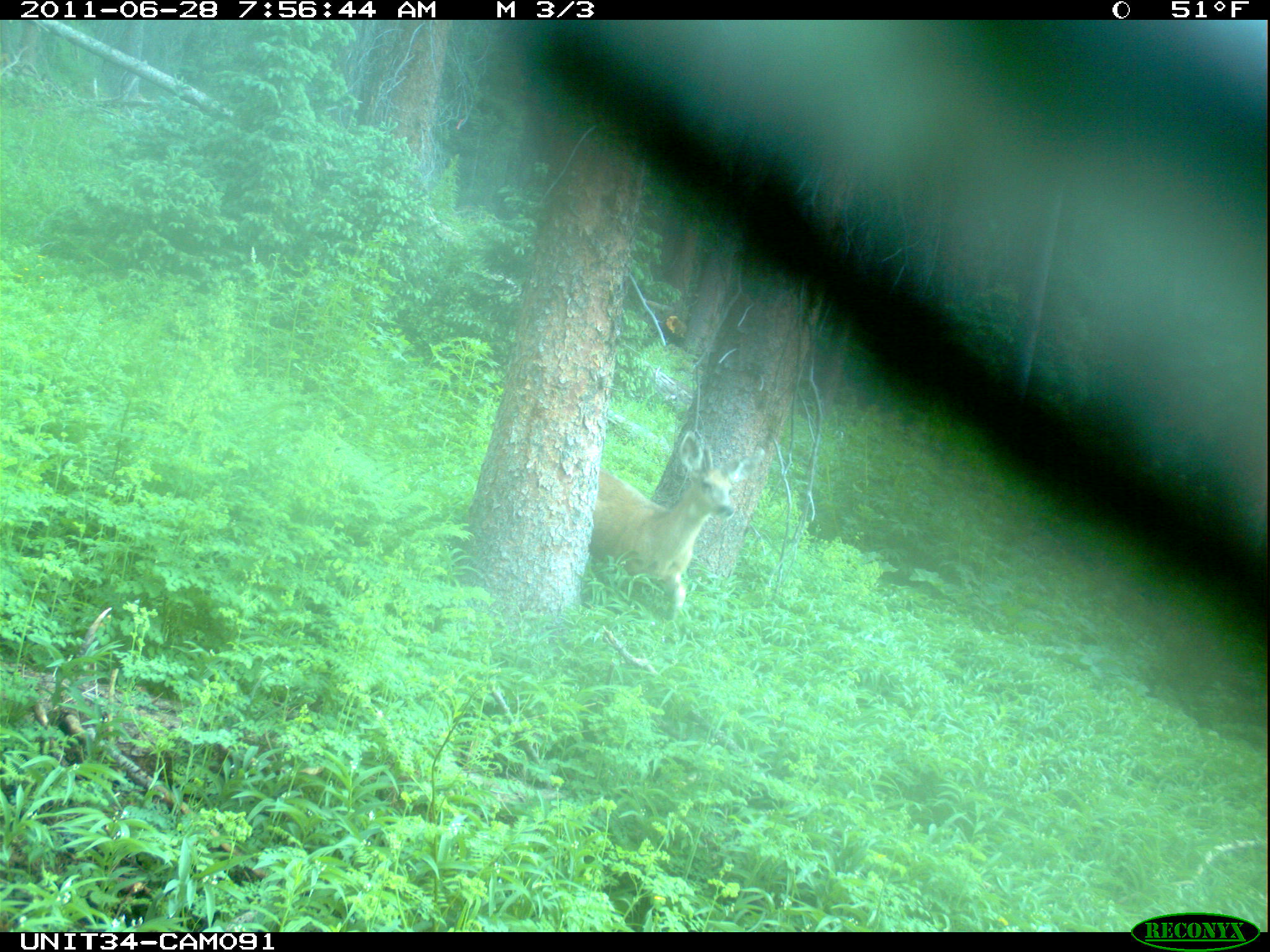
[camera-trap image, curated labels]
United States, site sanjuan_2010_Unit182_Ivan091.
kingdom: Animalia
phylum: Chordata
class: Mammalia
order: Artiodactyla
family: Cervidae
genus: Odocoileus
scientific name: Odocoileus hemionus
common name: mule deer